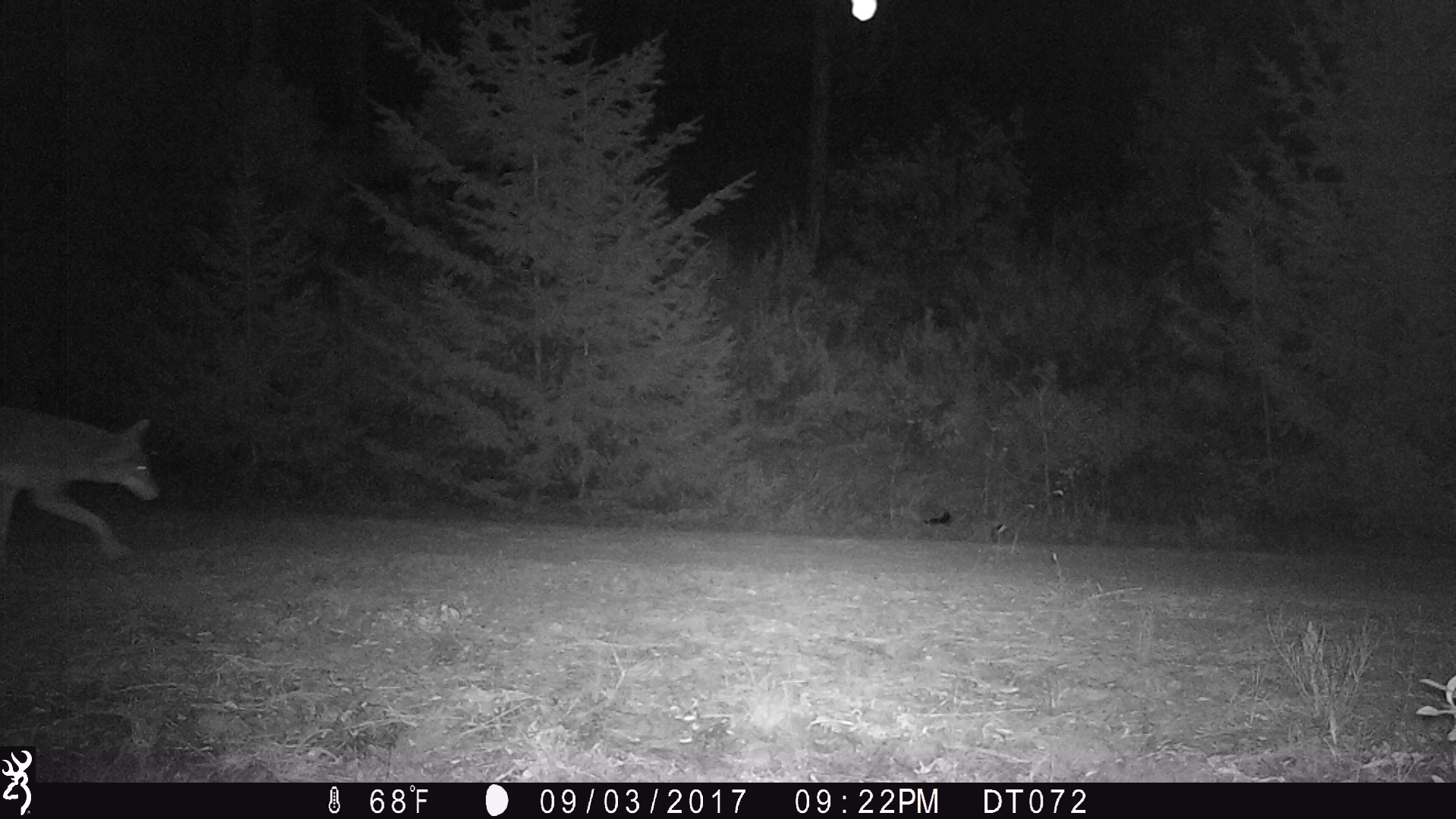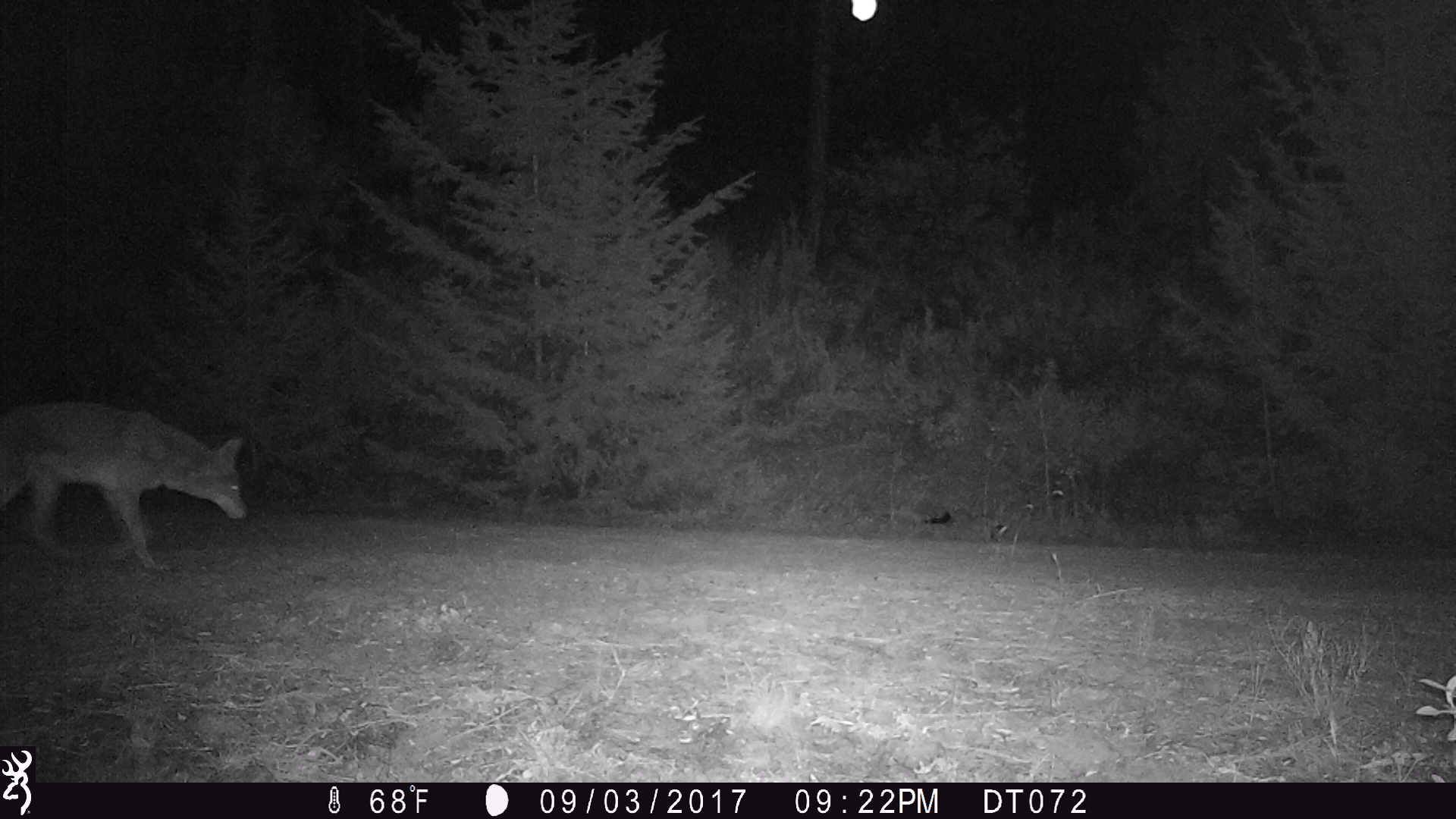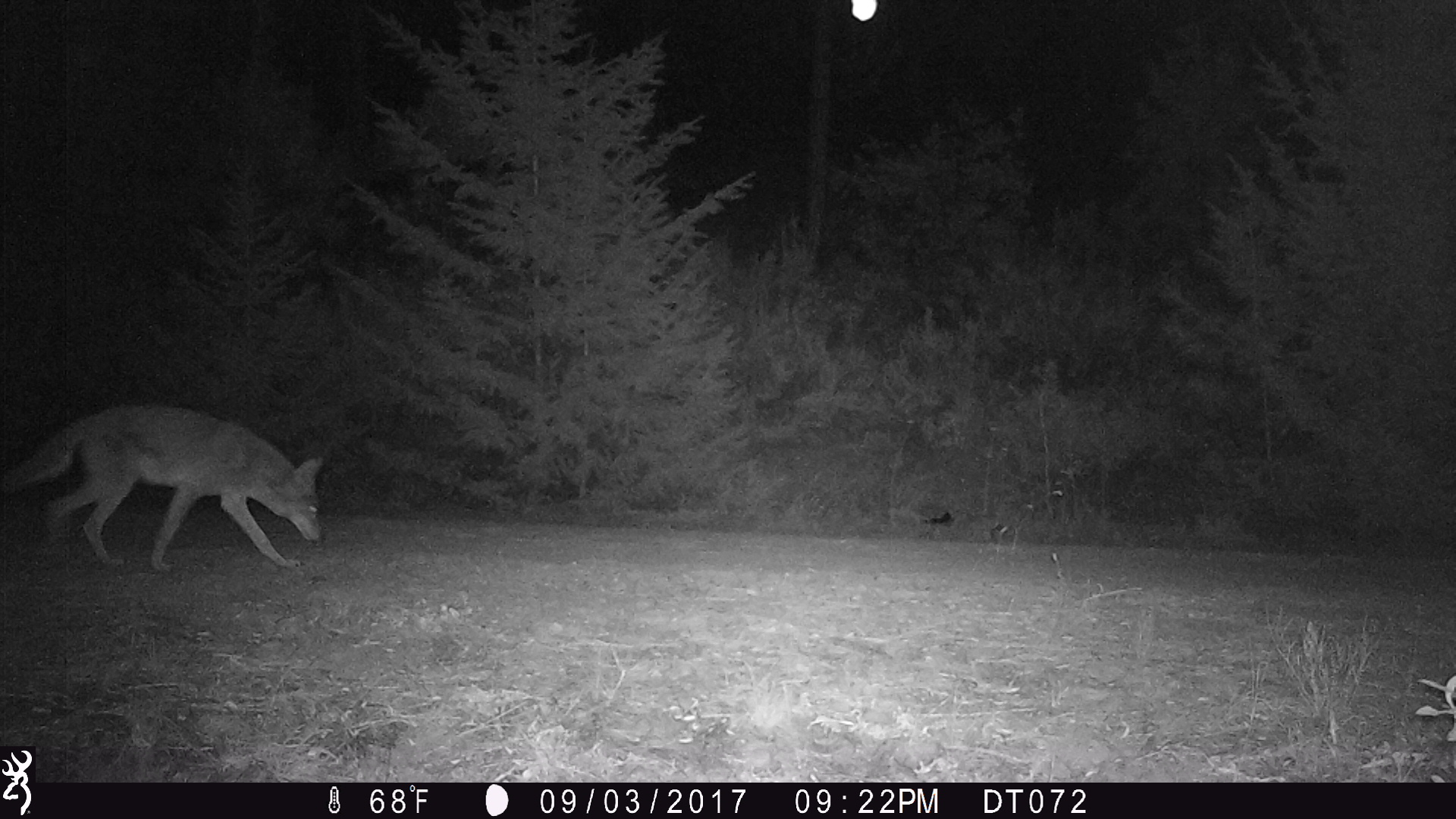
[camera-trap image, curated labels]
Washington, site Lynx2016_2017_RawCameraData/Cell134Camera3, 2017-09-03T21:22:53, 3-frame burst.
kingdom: Animalia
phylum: Chordata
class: Mammalia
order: Carnivora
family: Canidae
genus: Canis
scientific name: Canis latrans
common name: coyote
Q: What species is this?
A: Canis latrans (coyote).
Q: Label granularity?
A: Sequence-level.